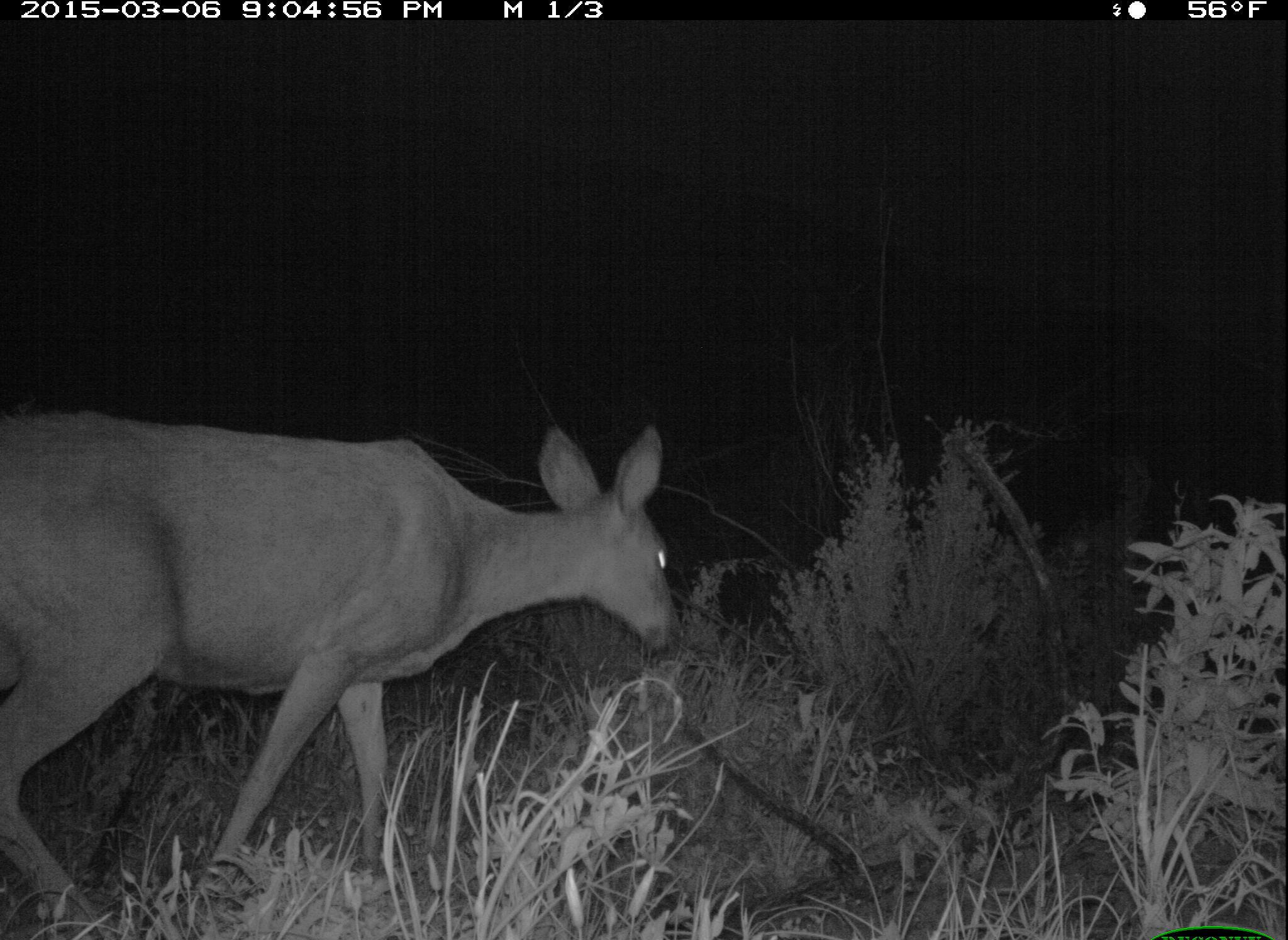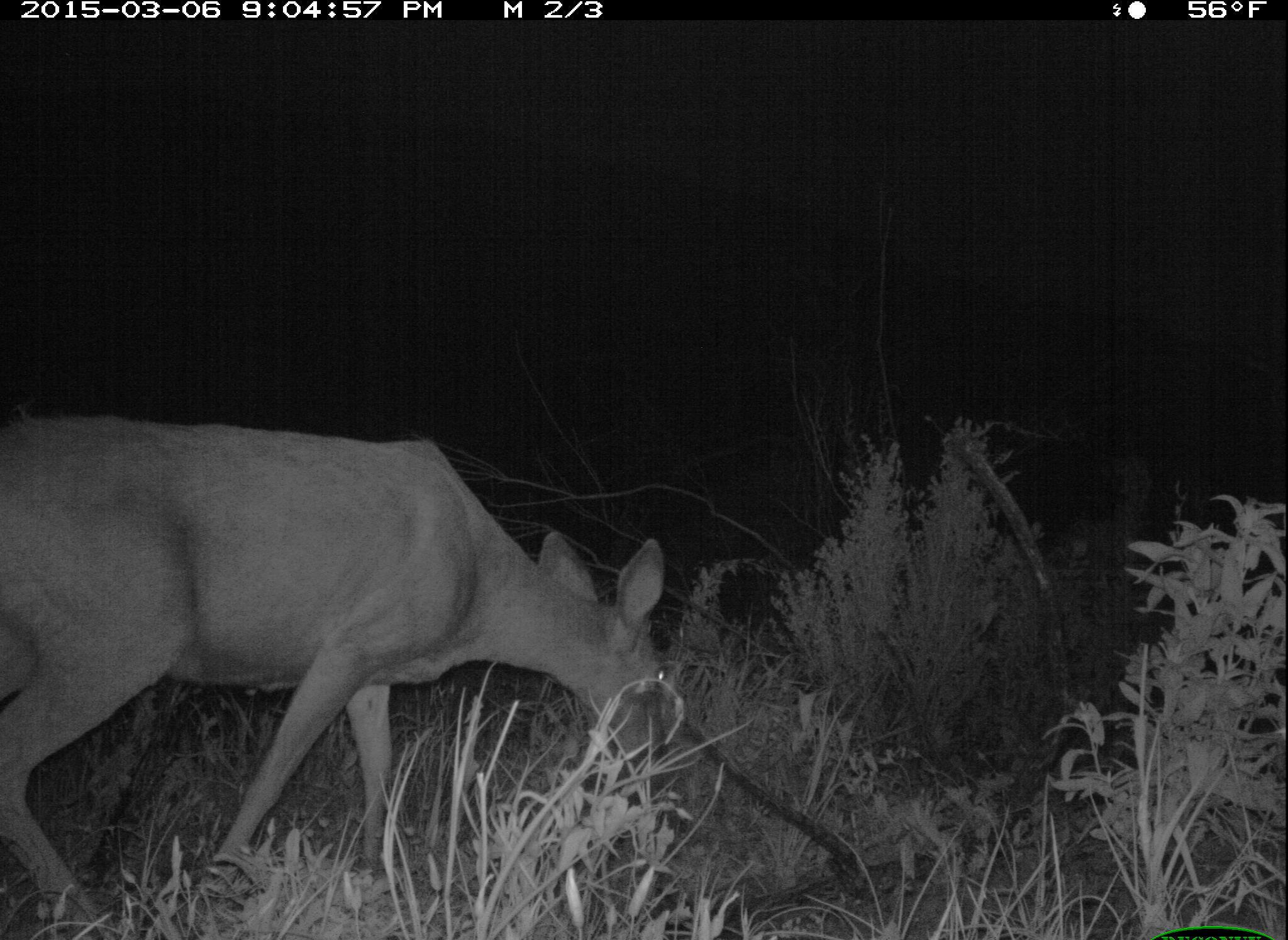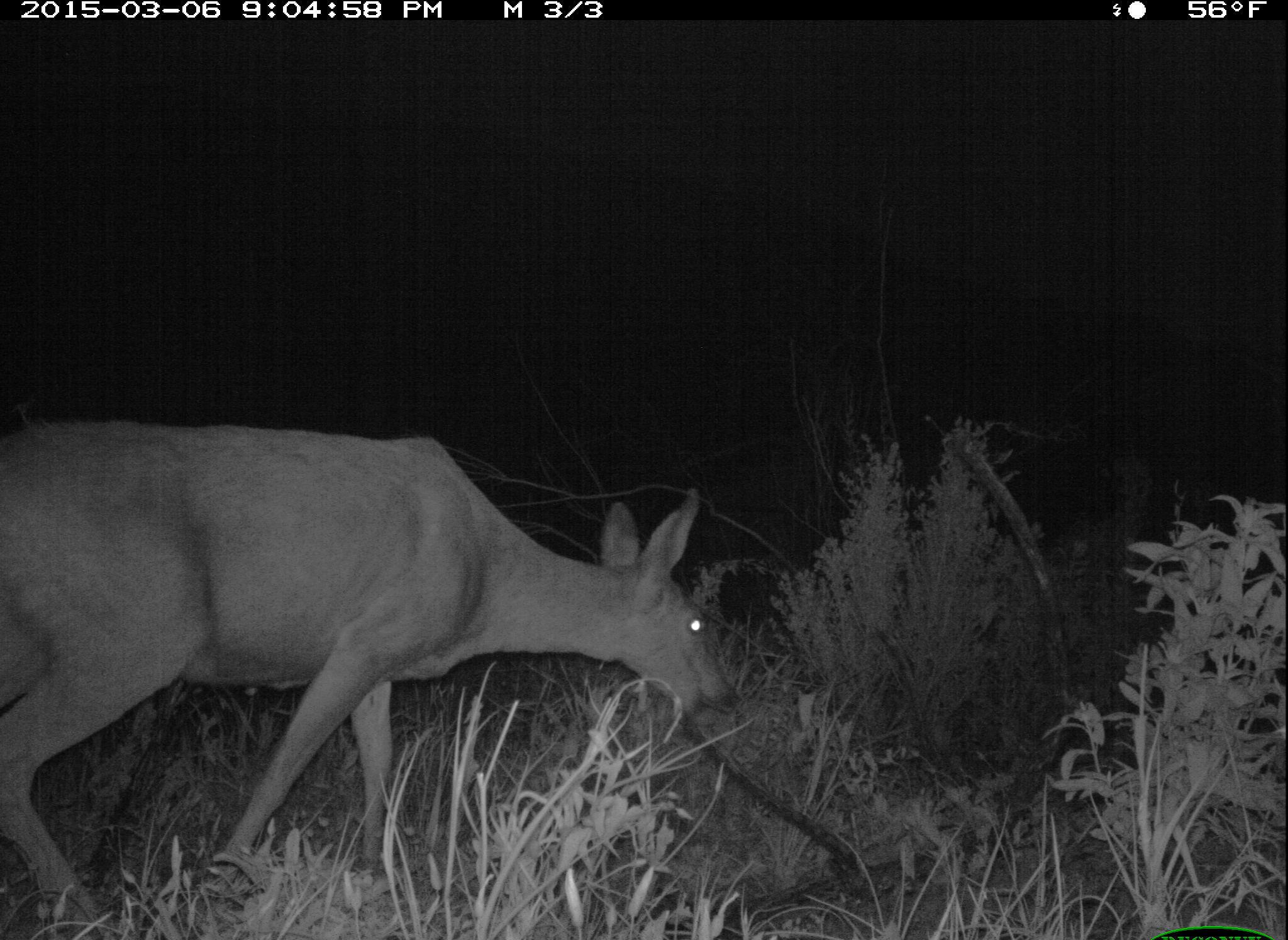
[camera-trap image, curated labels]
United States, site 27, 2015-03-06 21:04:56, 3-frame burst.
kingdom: Animalia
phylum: Chordata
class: Mammalia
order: Artiodactyla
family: Cervidae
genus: Odocoileus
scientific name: Odocoileus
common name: deer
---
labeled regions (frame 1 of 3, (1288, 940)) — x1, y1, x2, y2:
deer: 0, 408, 684, 940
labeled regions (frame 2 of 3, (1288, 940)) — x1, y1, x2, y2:
deer: 0, 418, 668, 940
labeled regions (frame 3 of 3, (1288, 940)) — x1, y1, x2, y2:
deer: 0, 413, 739, 936